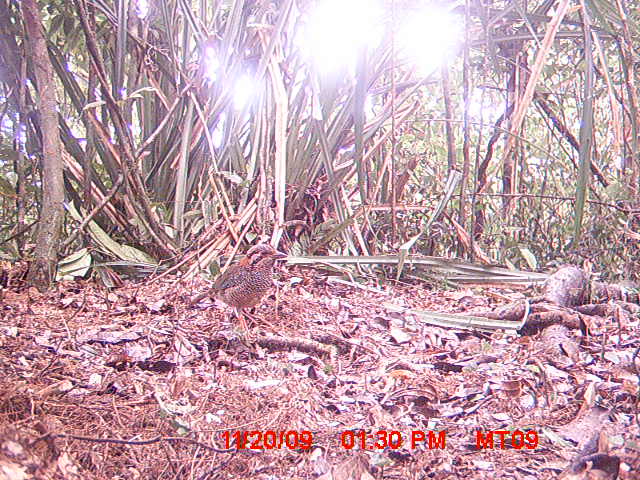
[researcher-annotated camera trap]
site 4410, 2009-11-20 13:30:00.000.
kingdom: Animalia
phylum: Chordata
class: Aves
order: Coraciiformes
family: Brachypteraciidae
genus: Brachypteracias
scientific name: Brachypteracias squamiger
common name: scaly ground roller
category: geobiastes squamiger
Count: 1.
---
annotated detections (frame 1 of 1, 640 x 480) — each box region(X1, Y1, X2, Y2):
geobiastes squamiger: region(191, 242, 287, 342)